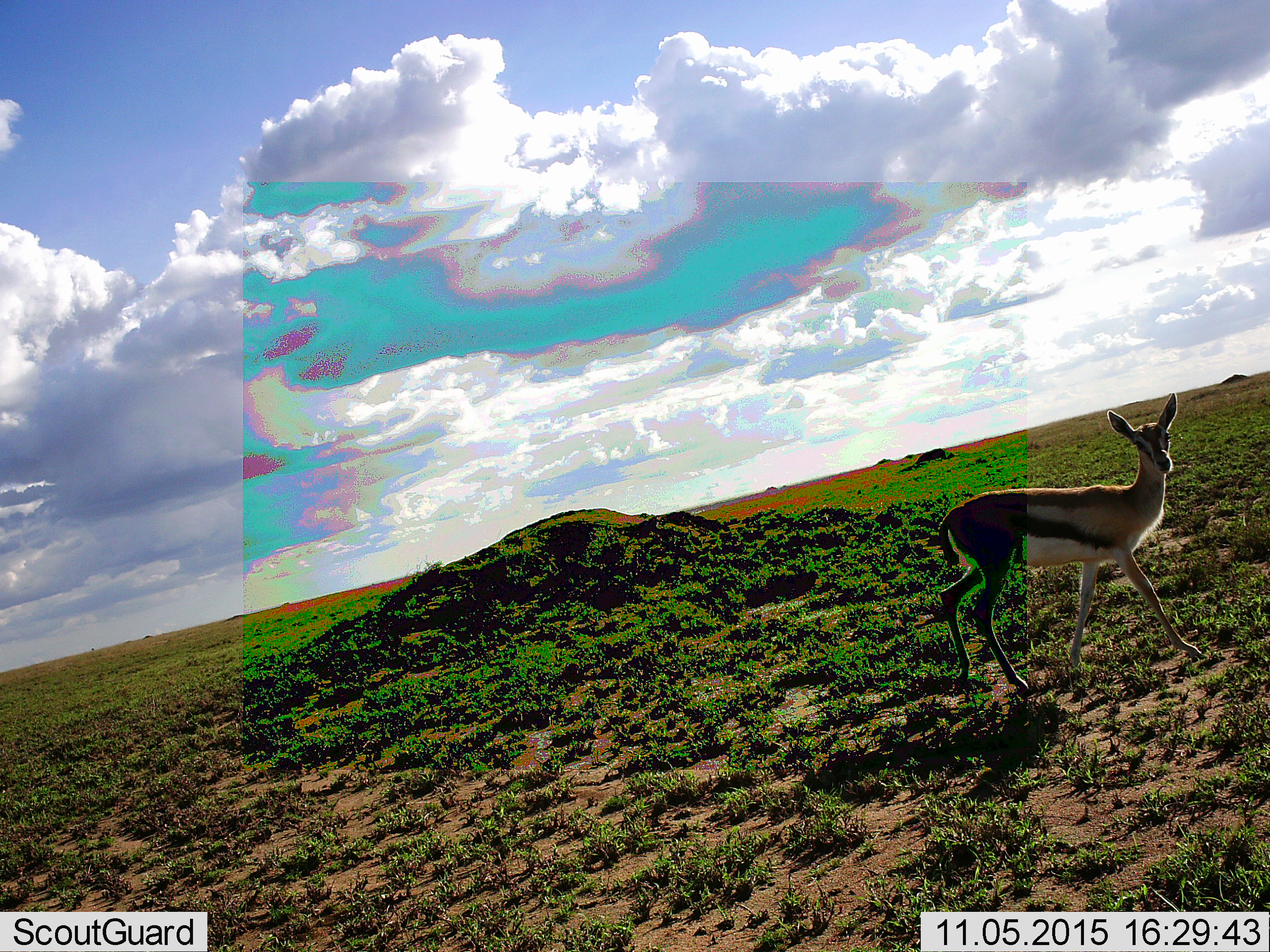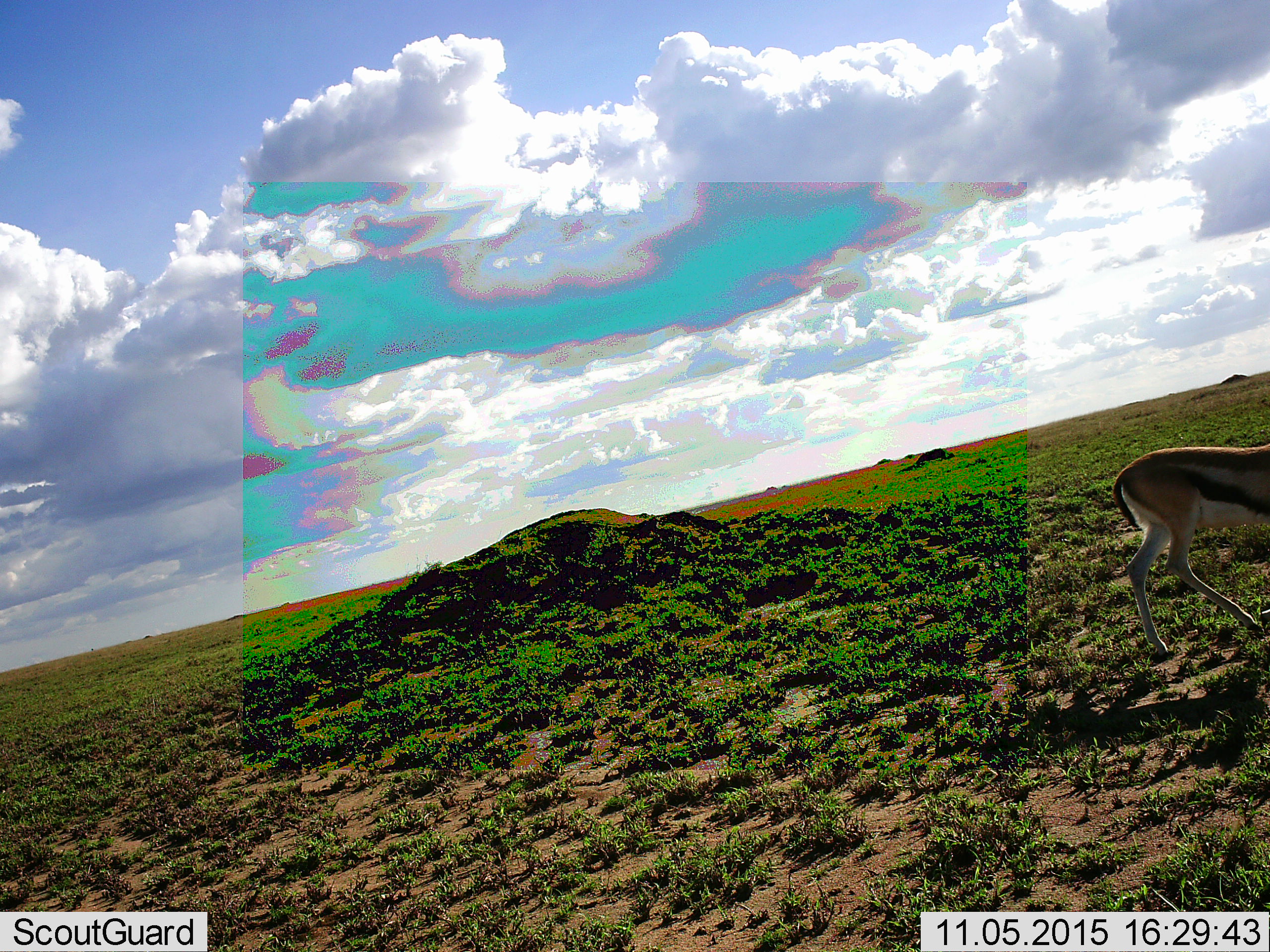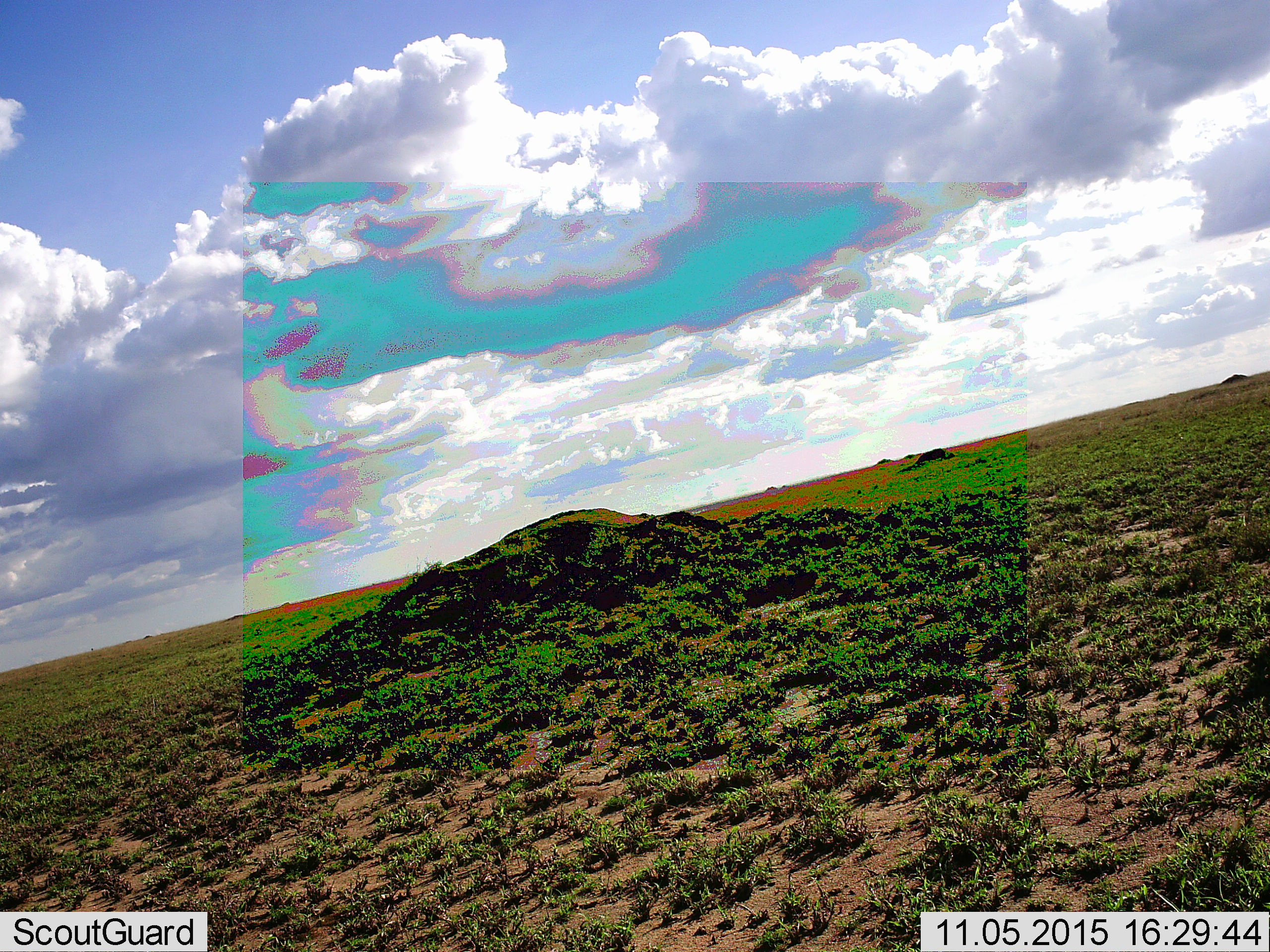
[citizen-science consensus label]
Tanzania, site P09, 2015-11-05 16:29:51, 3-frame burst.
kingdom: Animalia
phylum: Chordata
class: Mammalia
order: Artiodactyla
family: Bovidae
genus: Eudorcas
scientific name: Eudorcas thomsonii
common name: thomson's gazelle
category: gazellethomsons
Gazellethomsons (thomson's gazelle) (Eudorcas thomsonii), count 1. Behavior (volunteer vote fractions): standing 20%, resting 0%, moving 80%, interacting 0%. Young present (vote fraction): 10%. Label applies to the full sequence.